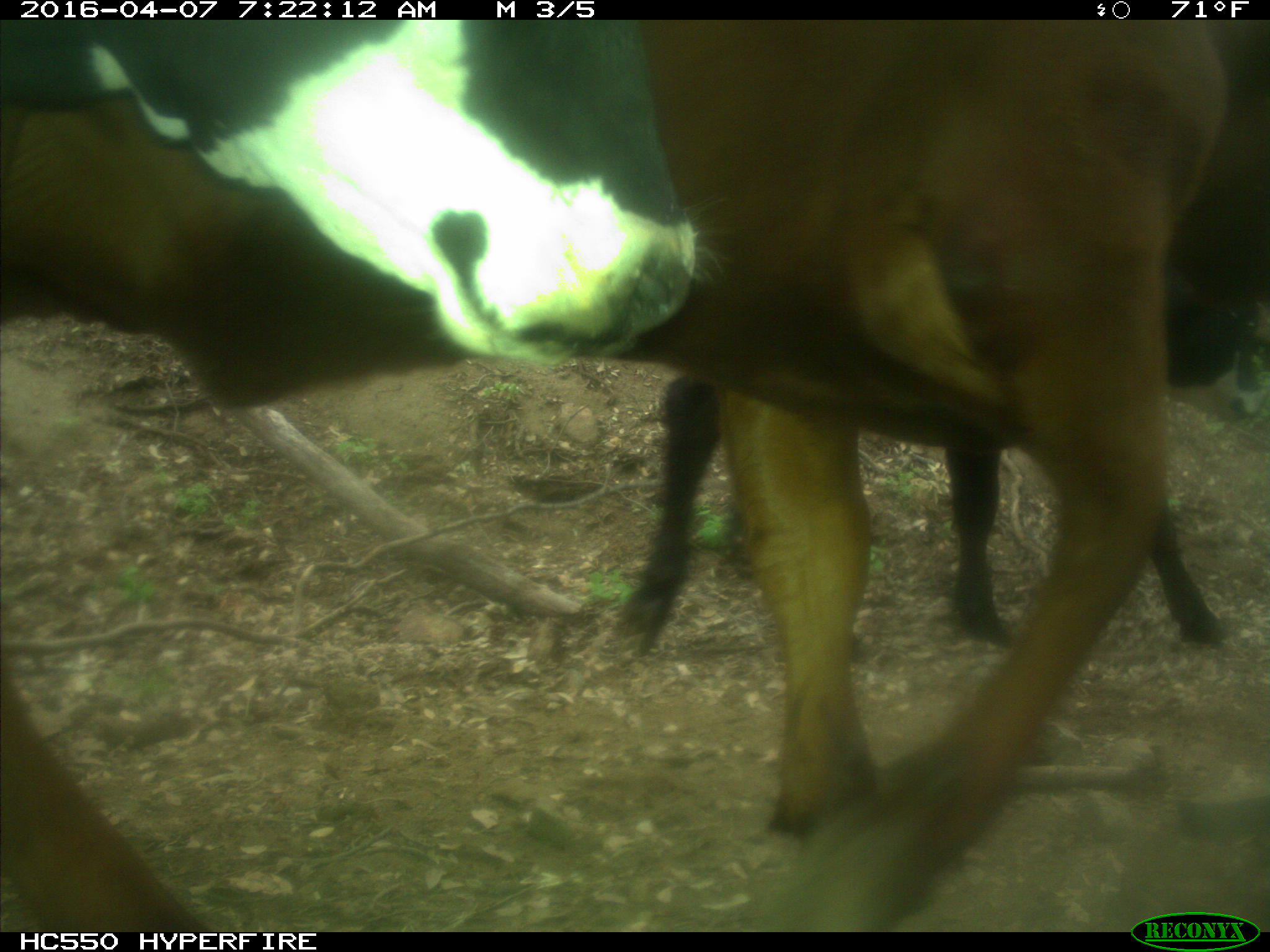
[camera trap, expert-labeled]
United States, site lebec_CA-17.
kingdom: Animalia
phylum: Chordata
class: Mammalia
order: Artiodactyla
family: Bovidae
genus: Bos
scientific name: Bos taurus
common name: domestic cow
Bos taurus (domestic cow).